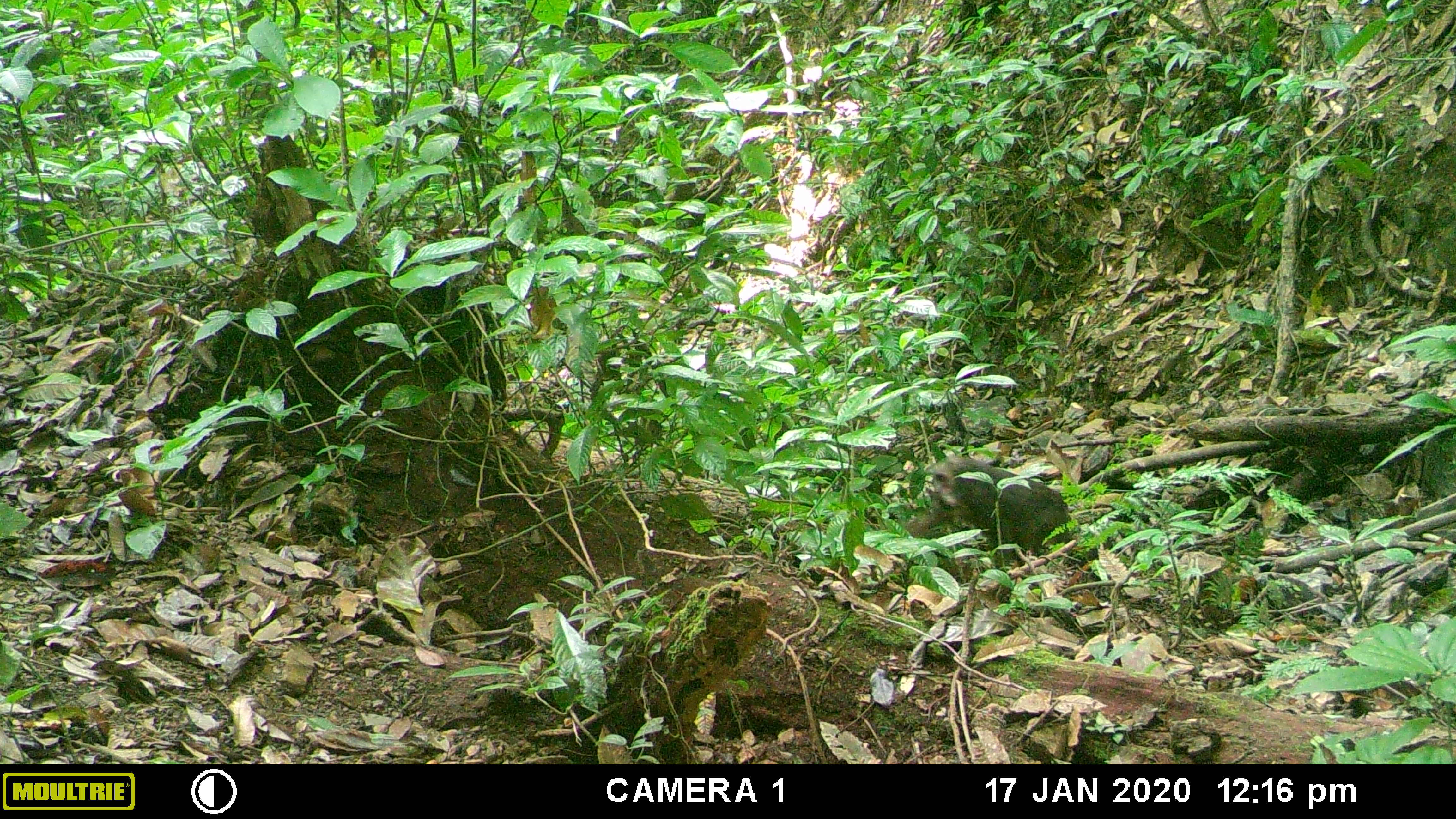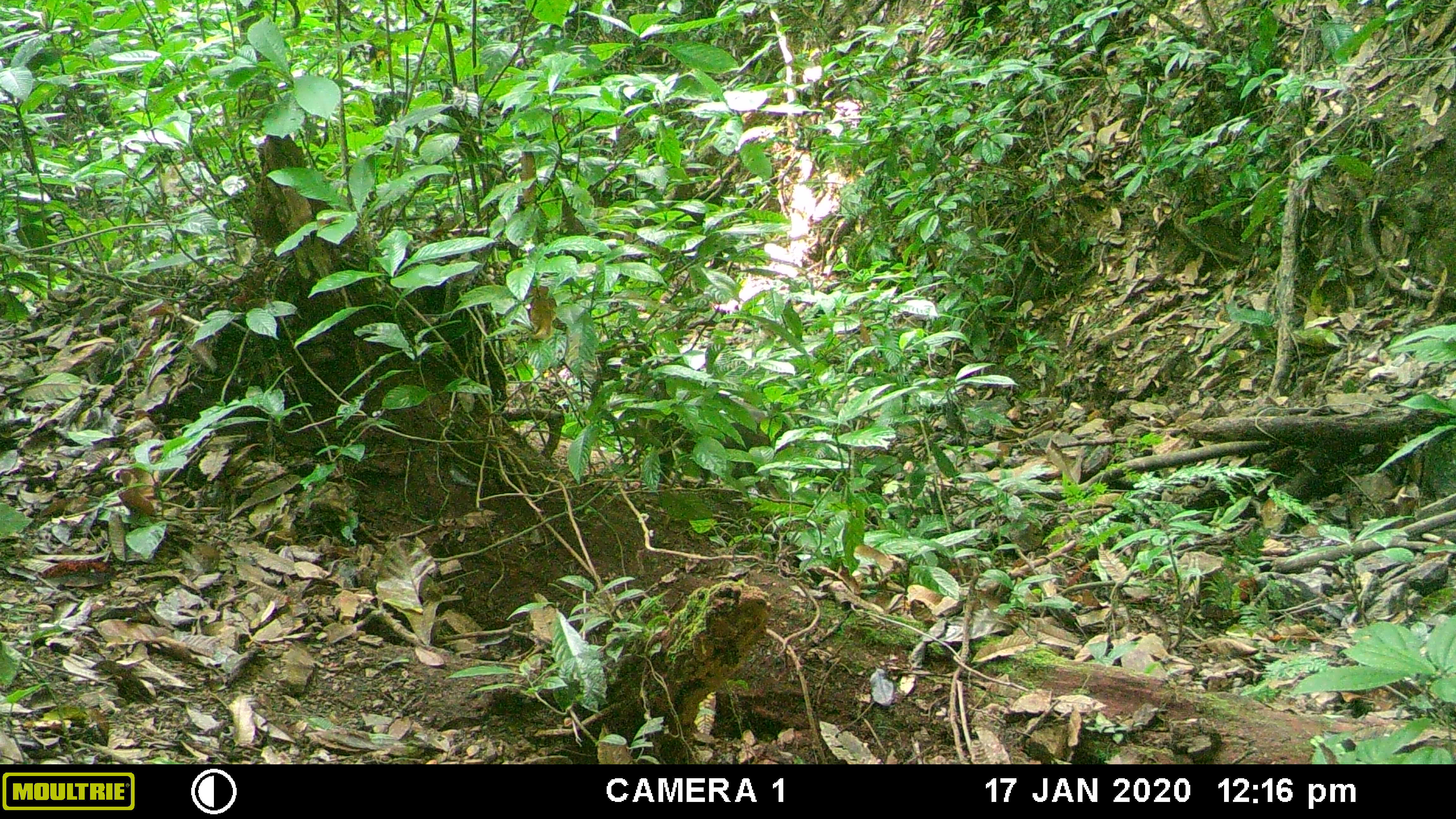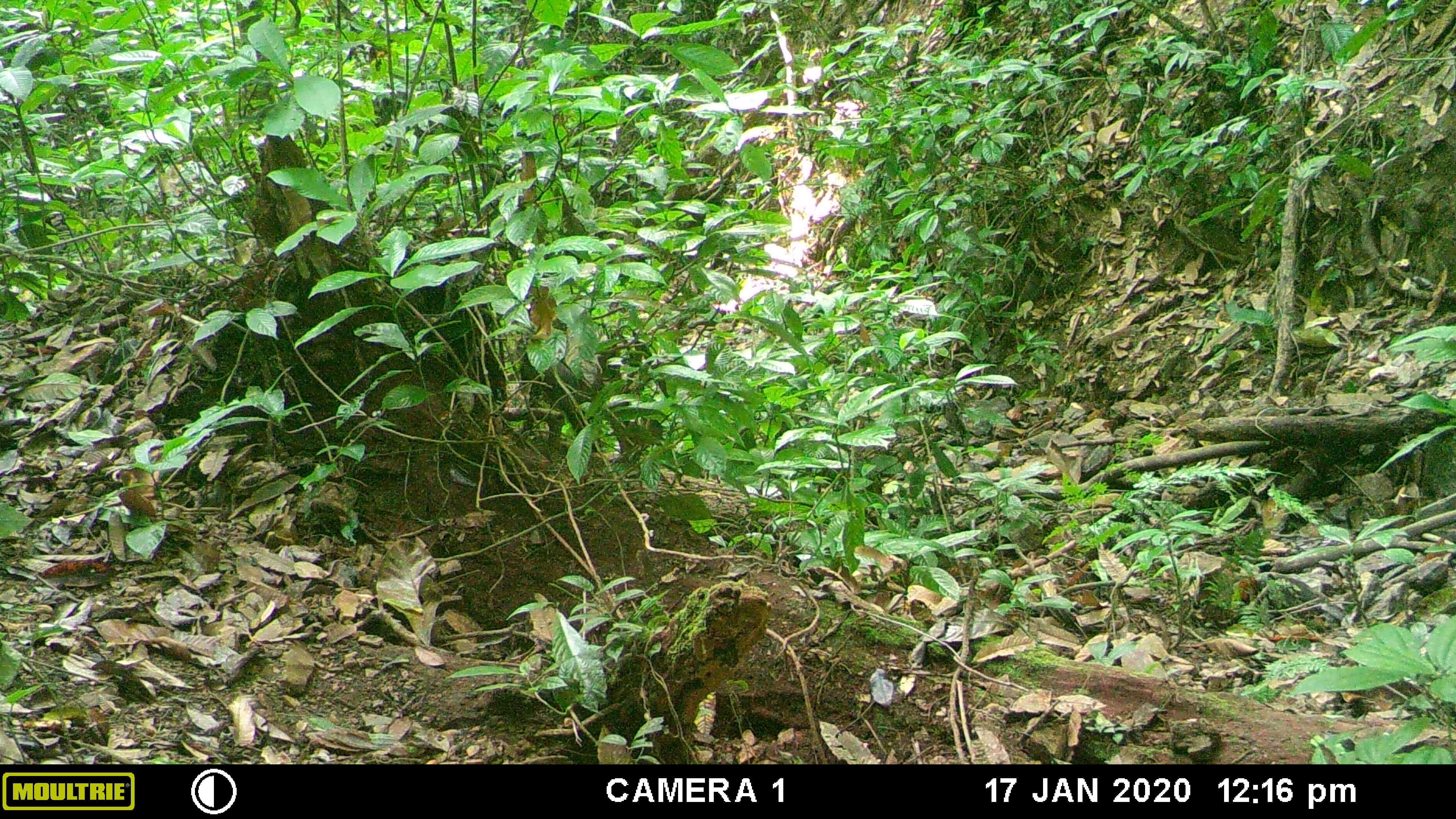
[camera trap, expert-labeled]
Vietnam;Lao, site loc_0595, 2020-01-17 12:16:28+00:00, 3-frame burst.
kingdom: Animalia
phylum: Chordata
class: Mammalia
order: Primates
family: Cercopithecidae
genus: Macaca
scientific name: Macaca arctoides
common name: stump-tailed macaque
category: stump tailed macaque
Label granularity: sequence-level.